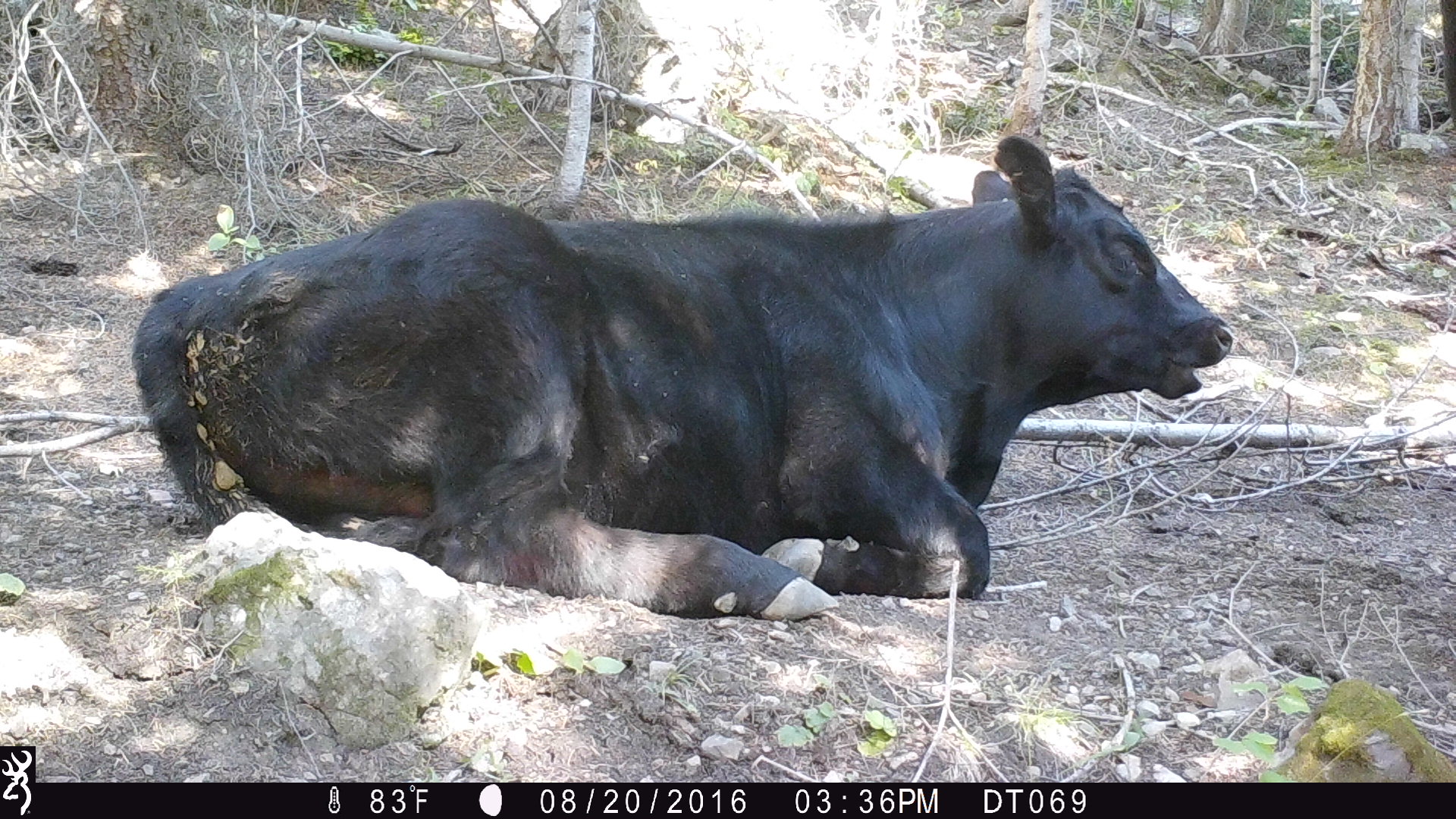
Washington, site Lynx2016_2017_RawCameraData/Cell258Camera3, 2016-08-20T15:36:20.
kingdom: Animalia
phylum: Chordata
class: Mammalia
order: Artiodactyla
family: Bovidae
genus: Bos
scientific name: Bos taurus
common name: domestic cattle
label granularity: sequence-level